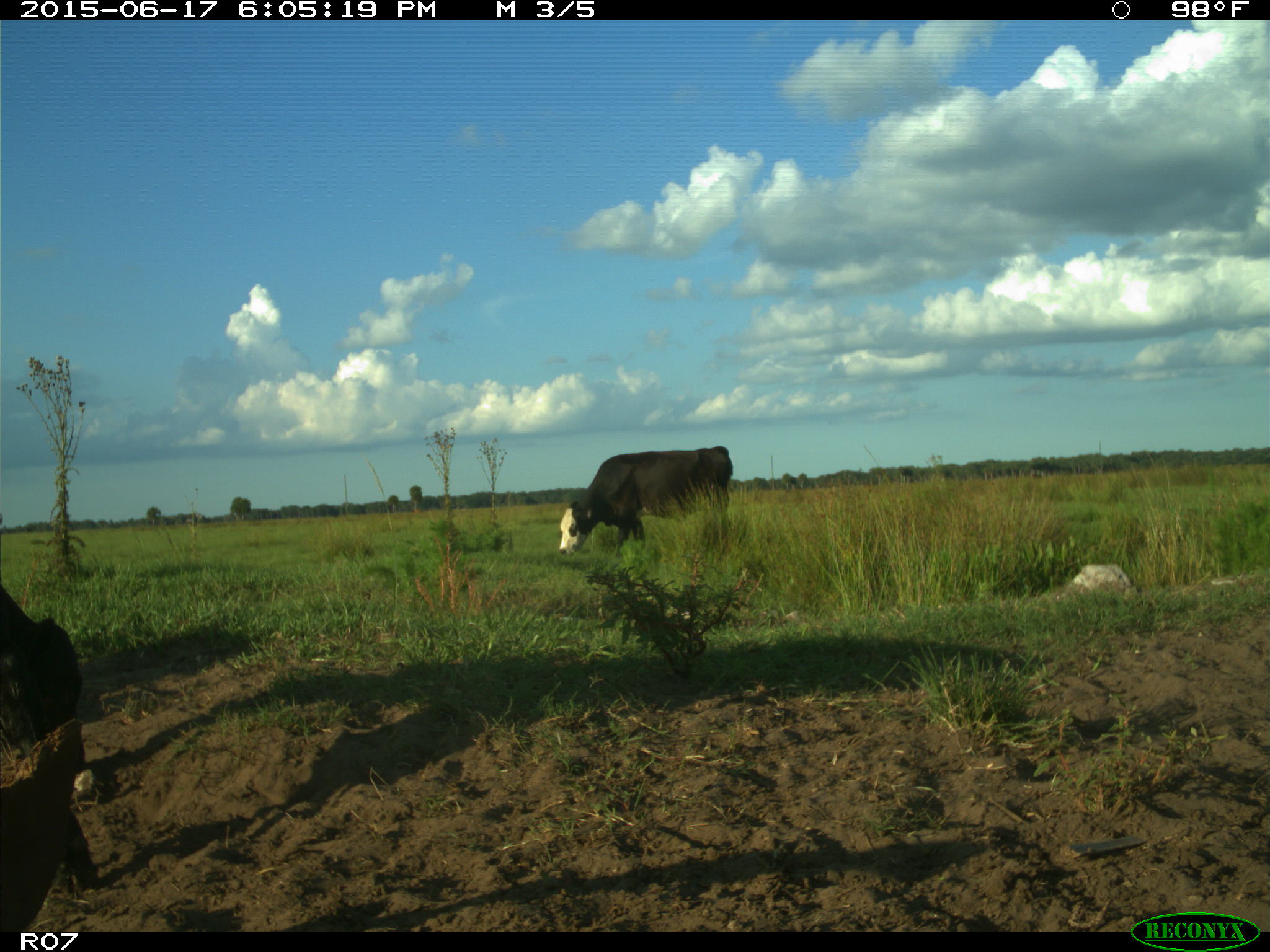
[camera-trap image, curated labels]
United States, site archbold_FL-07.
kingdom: Animalia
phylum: Chordata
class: Mammalia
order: Artiodactyla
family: Bovidae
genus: Bos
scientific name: Bos taurus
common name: domestic cow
Bos taurus (domestic cow).